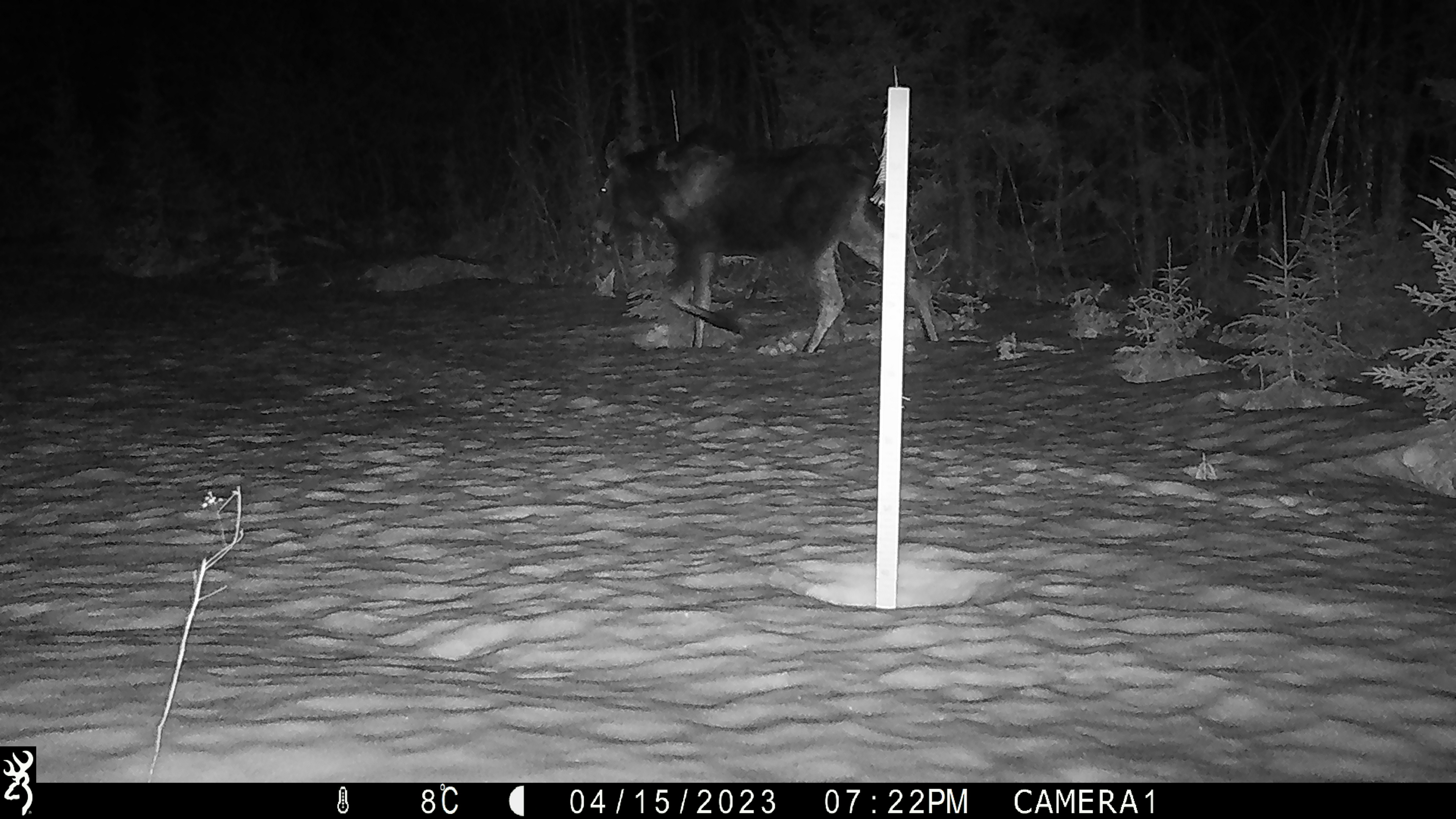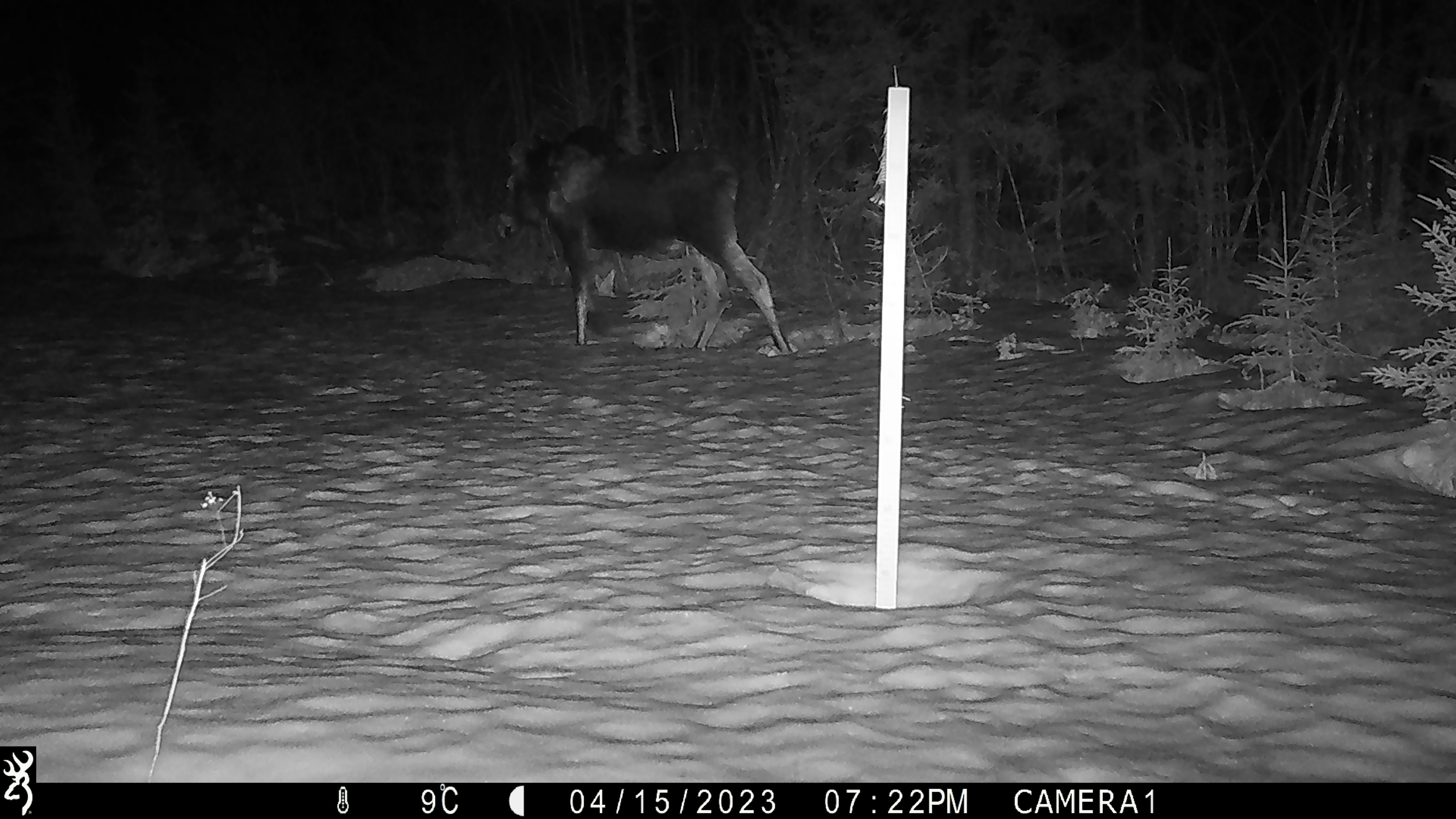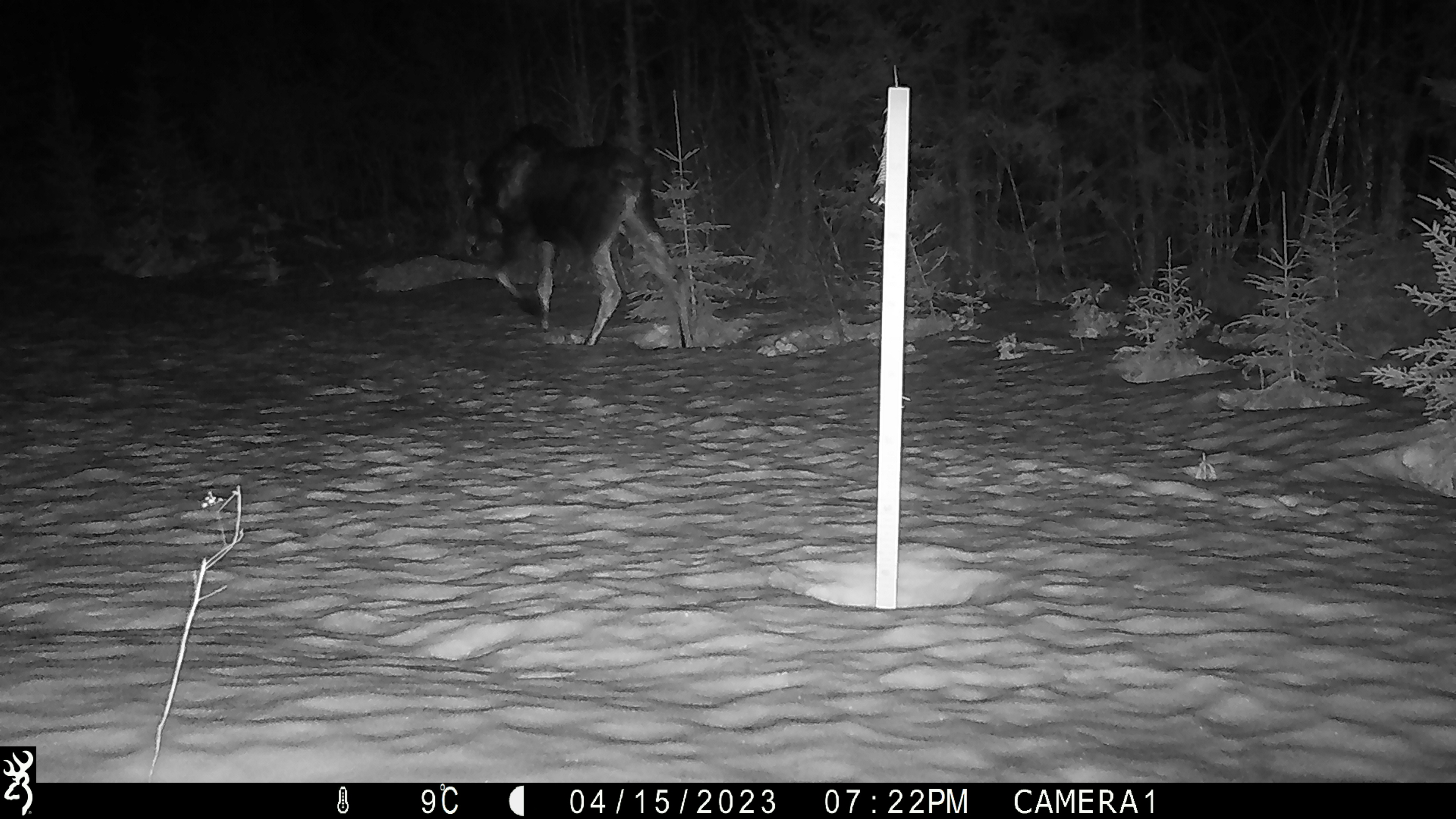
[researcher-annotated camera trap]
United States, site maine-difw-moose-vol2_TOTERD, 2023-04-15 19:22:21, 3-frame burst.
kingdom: Animalia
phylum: Chordata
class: Mammalia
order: Artiodactyla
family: Cervidae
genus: Alces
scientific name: Alces alces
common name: moose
Moose (Alces alces).